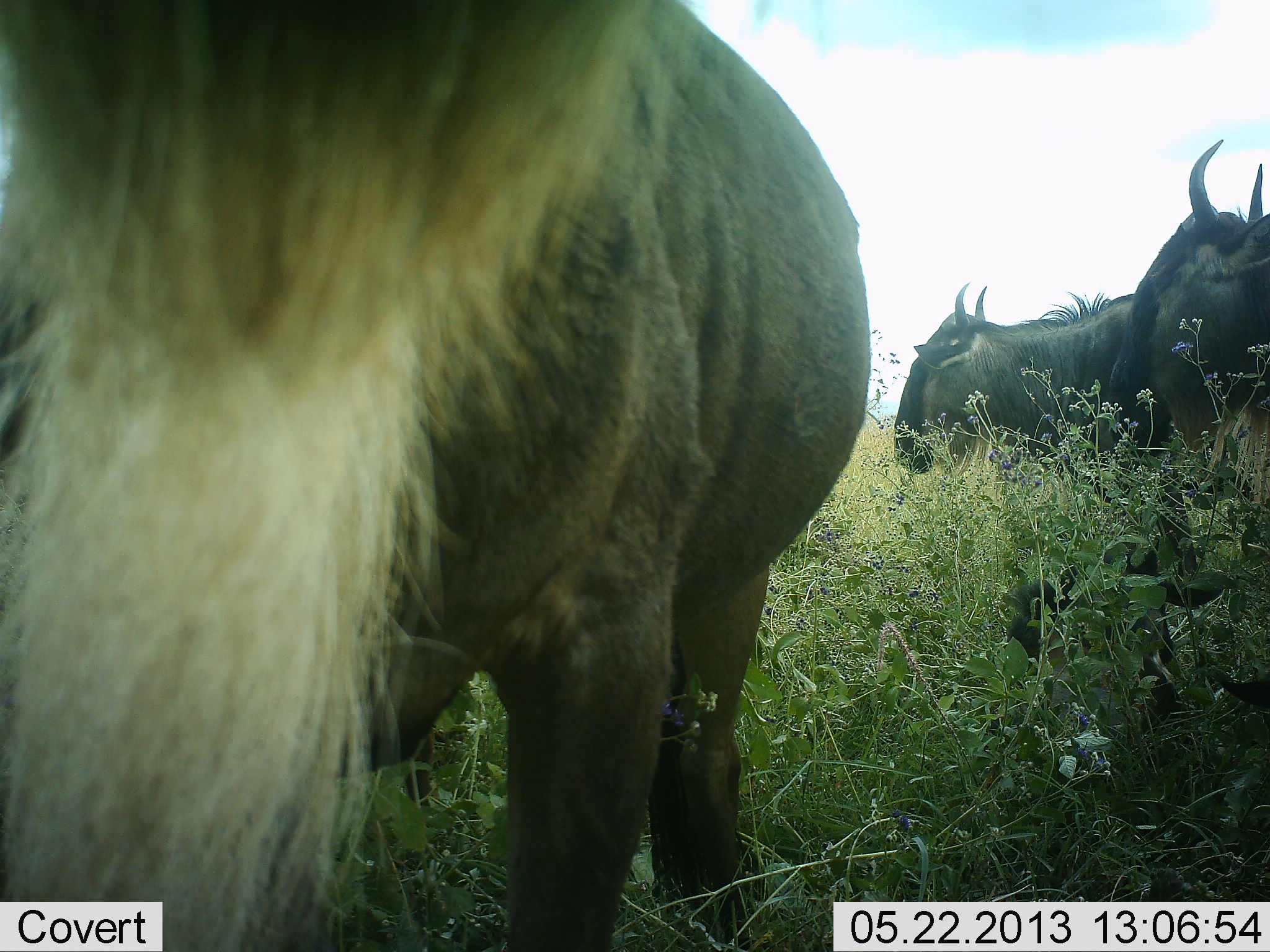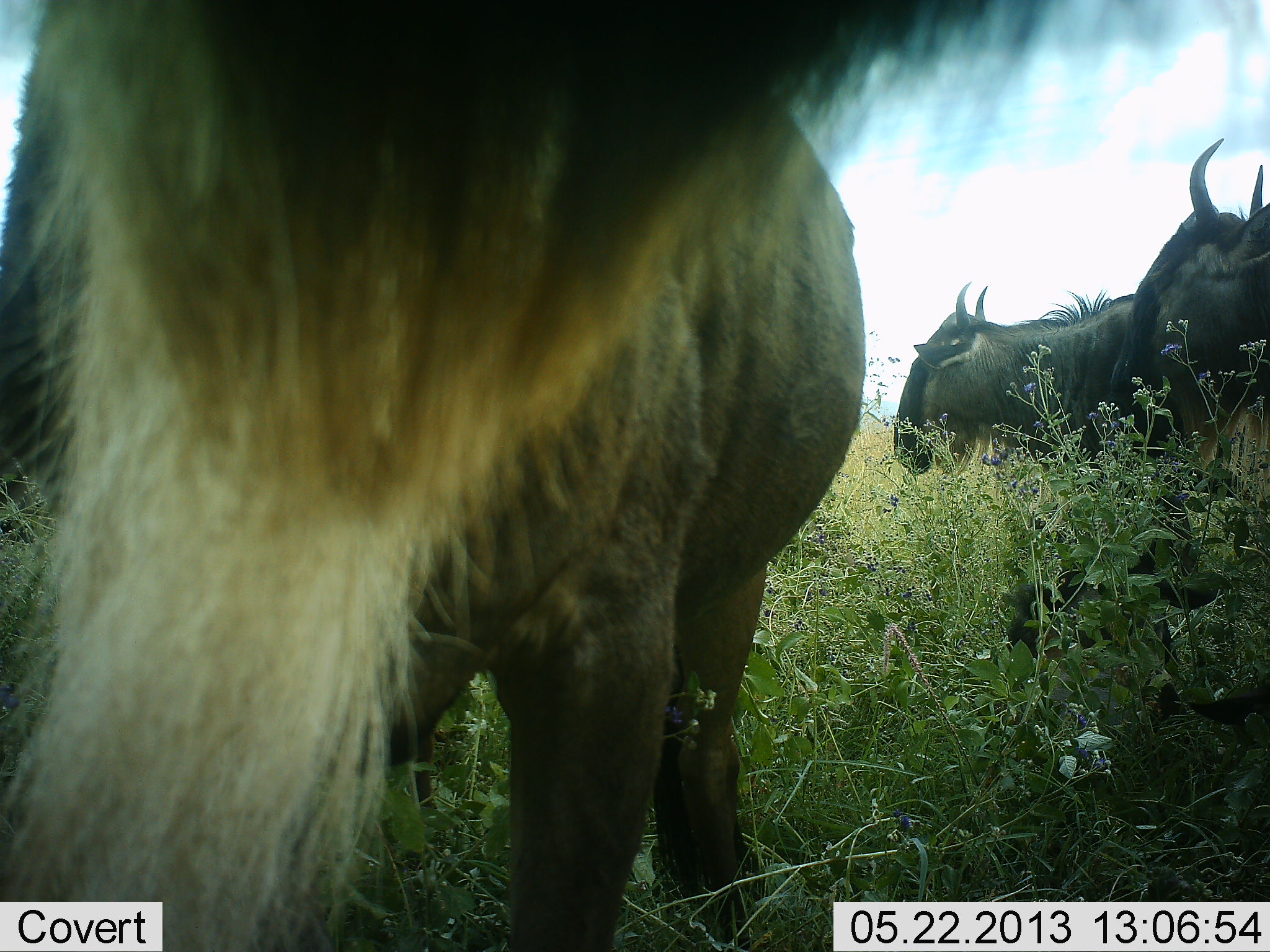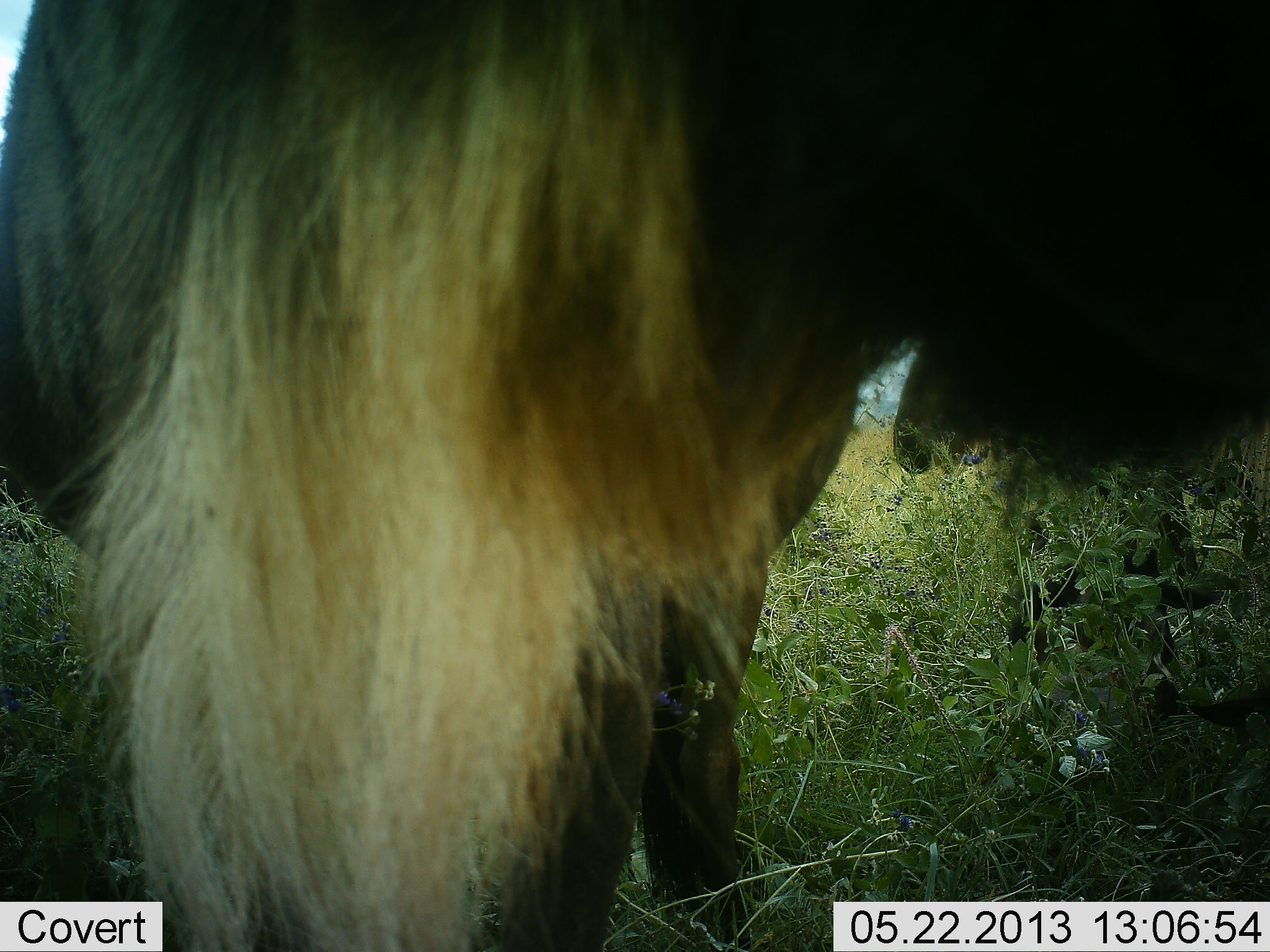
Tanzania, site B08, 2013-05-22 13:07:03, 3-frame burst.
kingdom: Animalia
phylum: Chordata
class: Mammalia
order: Artiodactyla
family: Bovidae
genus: Connochaetes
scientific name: Connochaetes taurinus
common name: blue wildebeest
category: wildebeest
Wildebeest (blue wildebeest) (Connochaetes taurinus), count 3. Behavior (volunteer vote fractions): standing 100%, resting 0%, moving 10%, interacting 0%. Young present (vote fraction): 0%. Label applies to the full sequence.